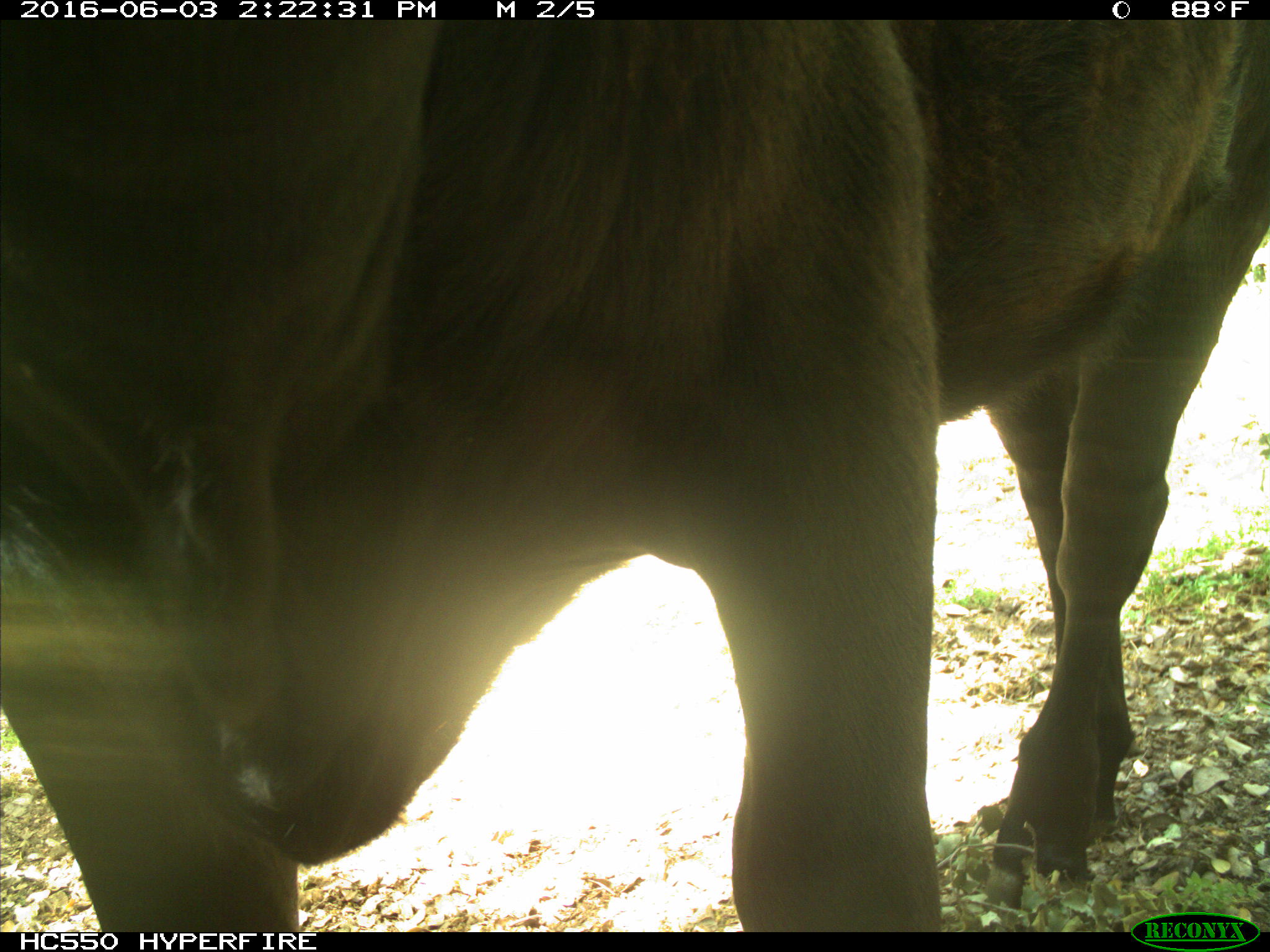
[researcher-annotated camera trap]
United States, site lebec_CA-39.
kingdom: Animalia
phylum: Chordata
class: Mammalia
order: Artiodactyla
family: Bovidae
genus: Bos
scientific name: Bos taurus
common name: domestic cow